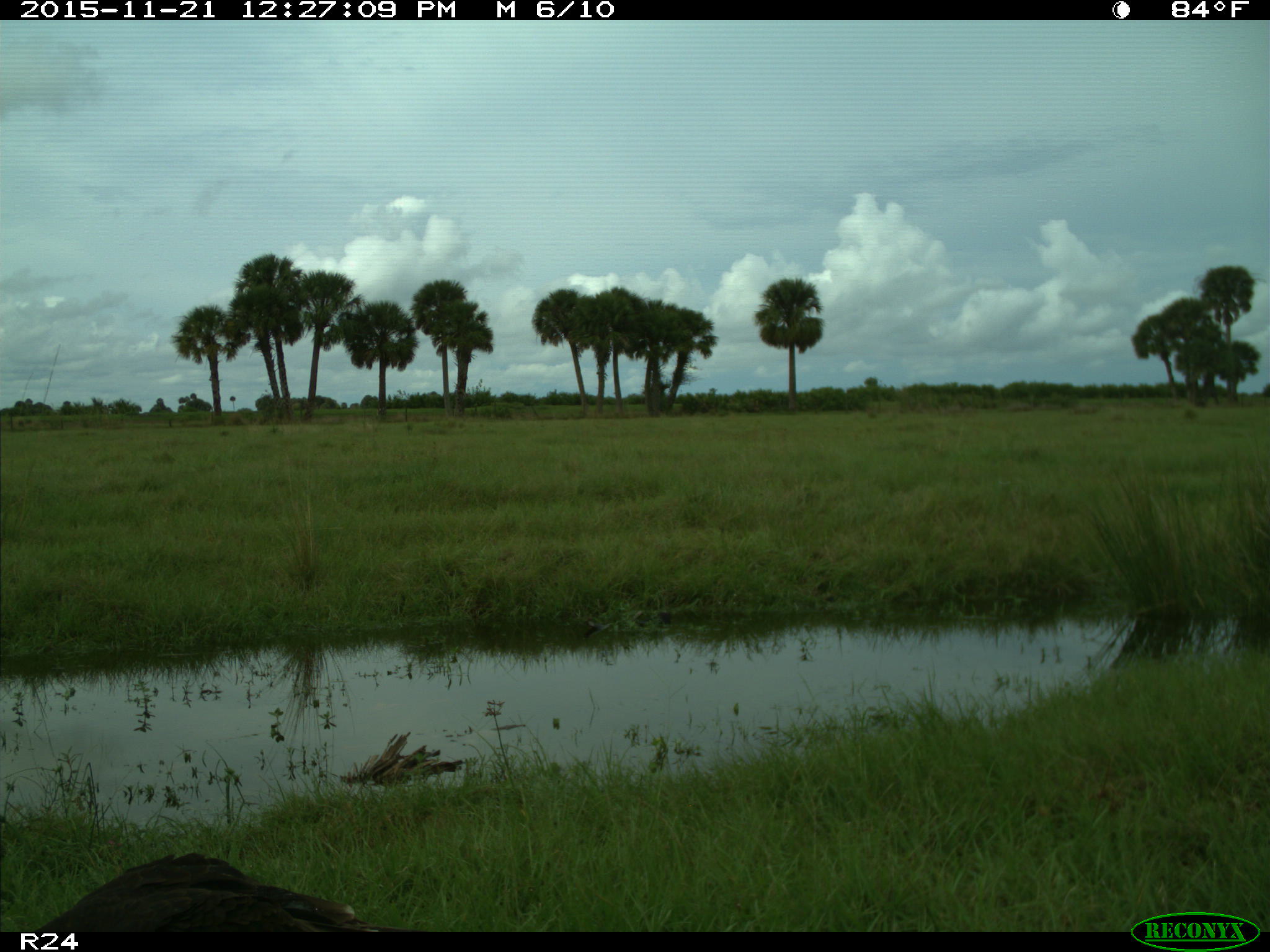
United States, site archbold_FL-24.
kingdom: Animalia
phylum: Chordata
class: Aves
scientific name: Aves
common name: birds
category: unidentified bird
Unidentified bird (birds) (Aves).